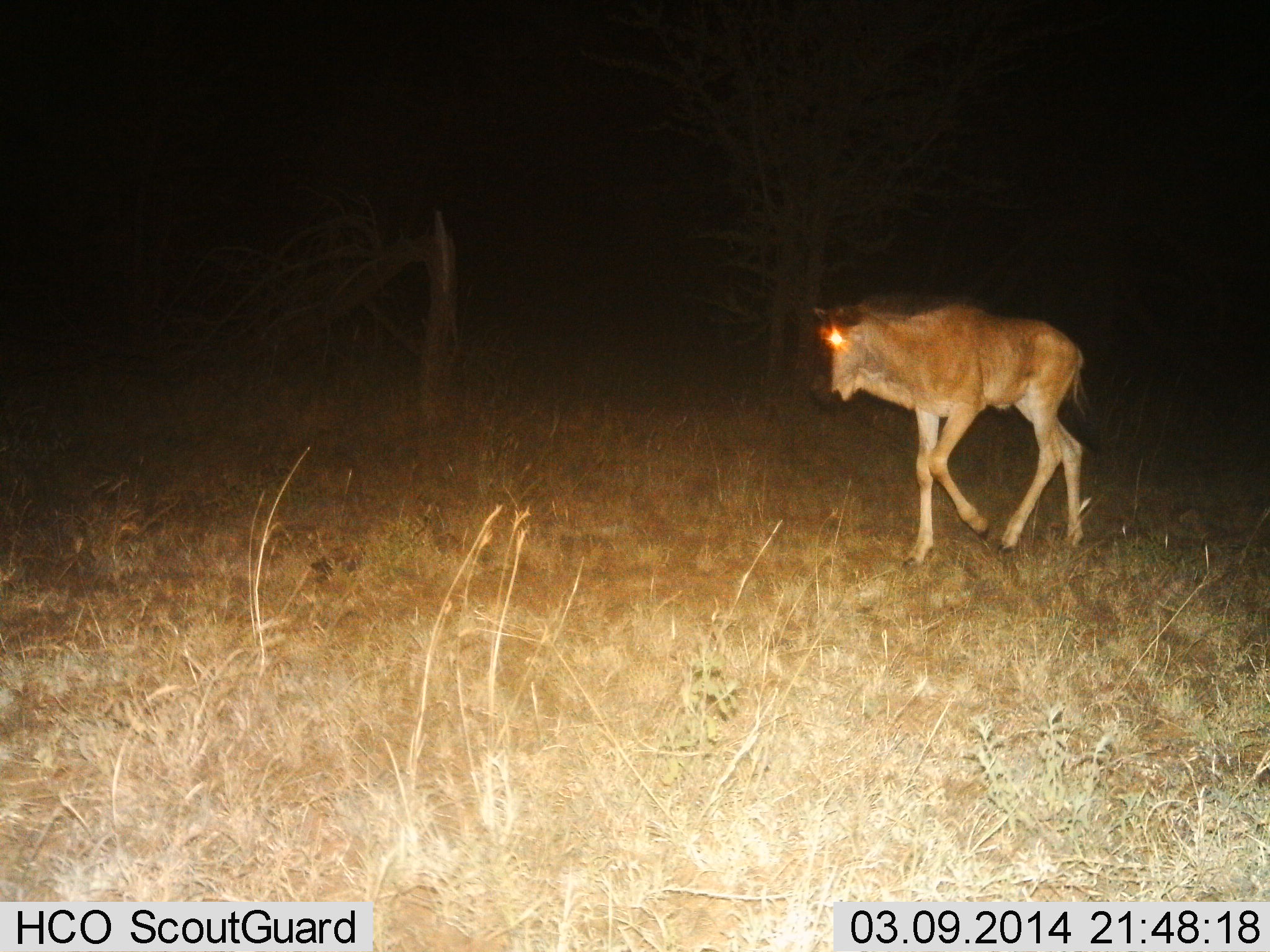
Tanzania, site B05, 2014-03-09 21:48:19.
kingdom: Animalia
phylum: Chordata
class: Mammalia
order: Artiodactyla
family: Bovidae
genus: Connochaetes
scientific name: Connochaetes taurinus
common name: blue wildebeest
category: wildebeest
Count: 1.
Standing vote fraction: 0%.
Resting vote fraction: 0%.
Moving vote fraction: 100%.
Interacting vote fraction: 0%.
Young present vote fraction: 80%.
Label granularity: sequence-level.